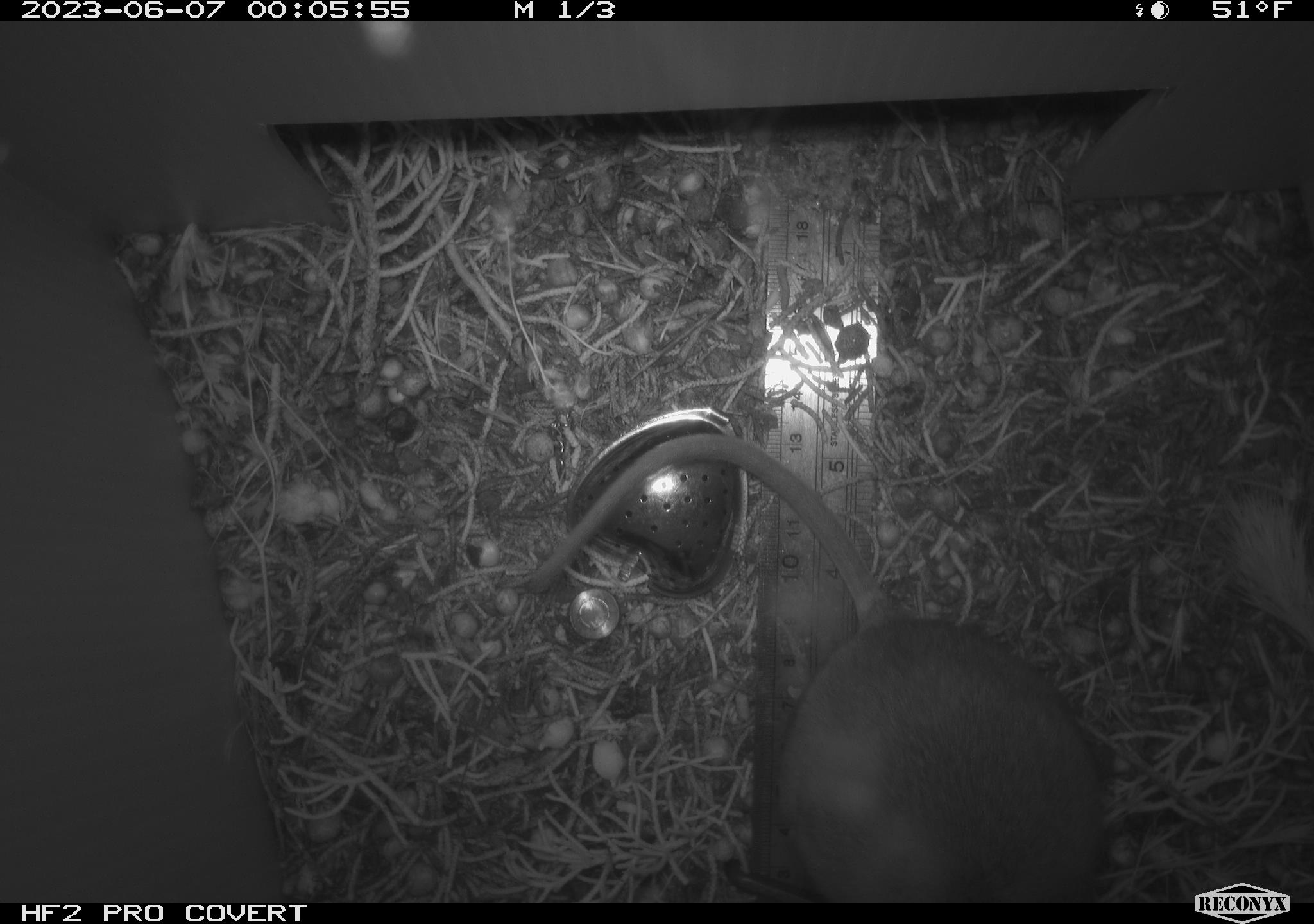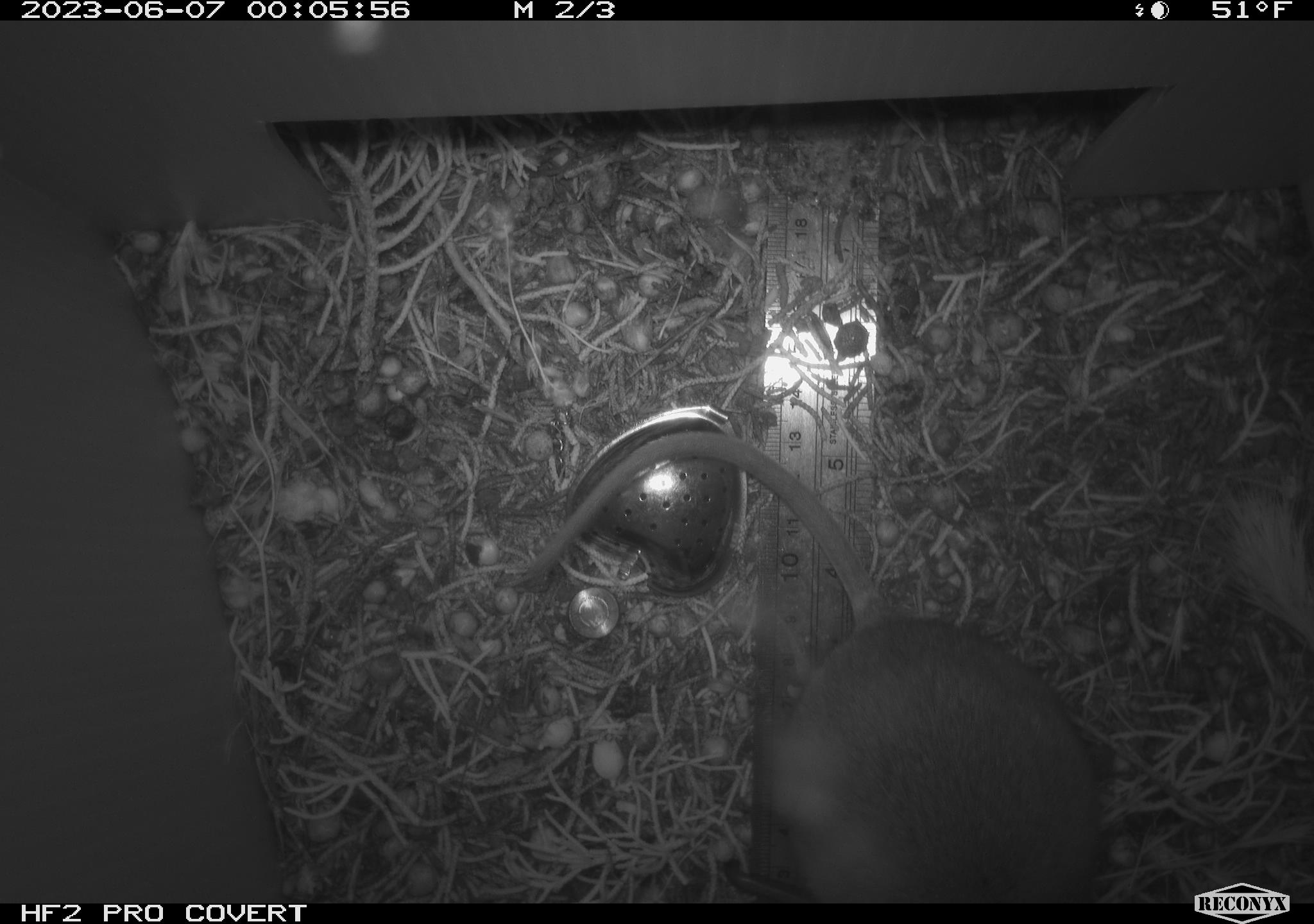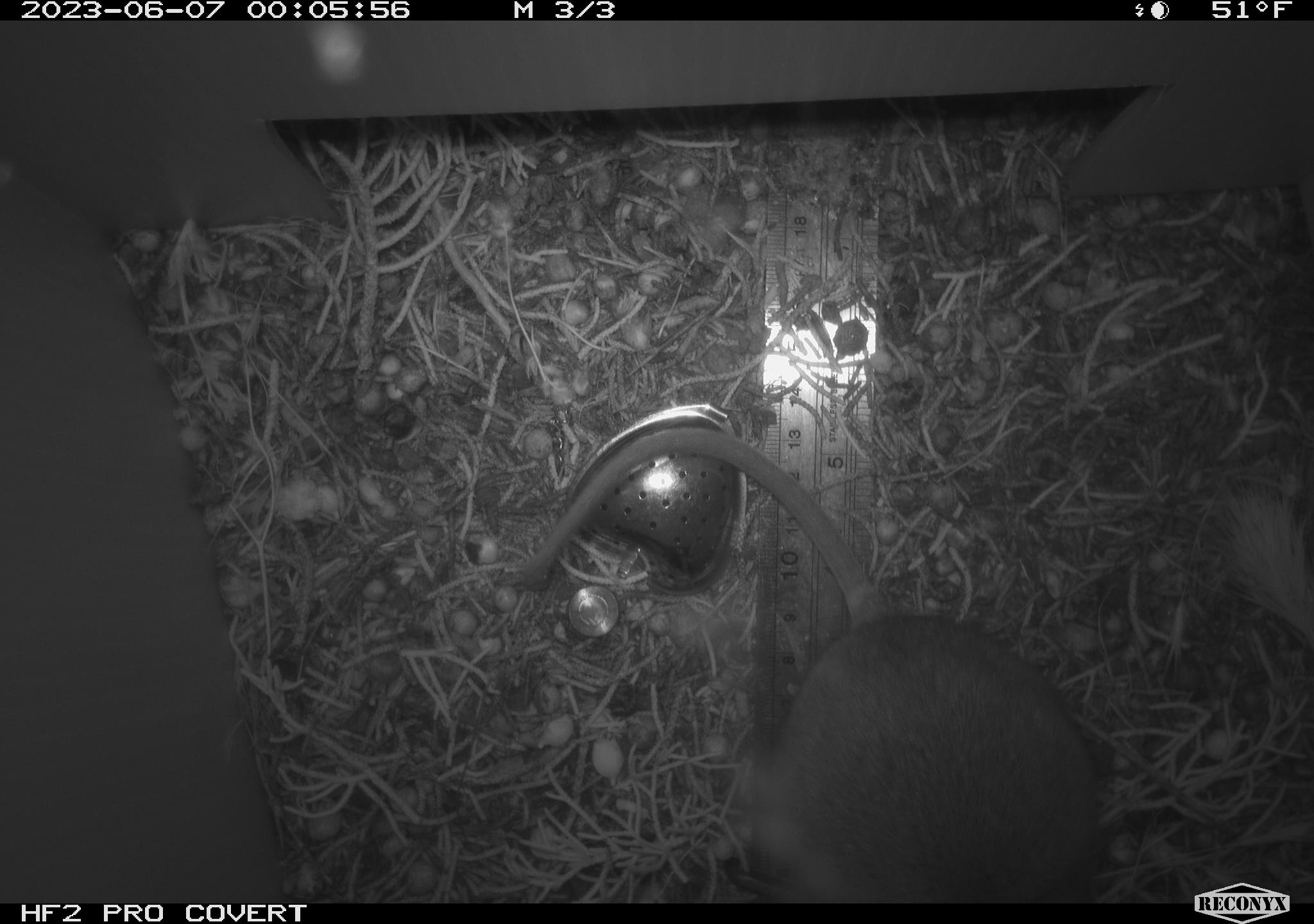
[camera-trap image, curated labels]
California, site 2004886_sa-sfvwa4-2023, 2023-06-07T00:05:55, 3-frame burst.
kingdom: Animalia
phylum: Chordata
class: Mammalia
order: Rodentia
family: Cricetidae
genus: Neotoma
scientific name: Neotoma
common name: pack rat or woodrat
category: neotoma species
Neotoma species (pack rat or woodrat) (Neotoma).